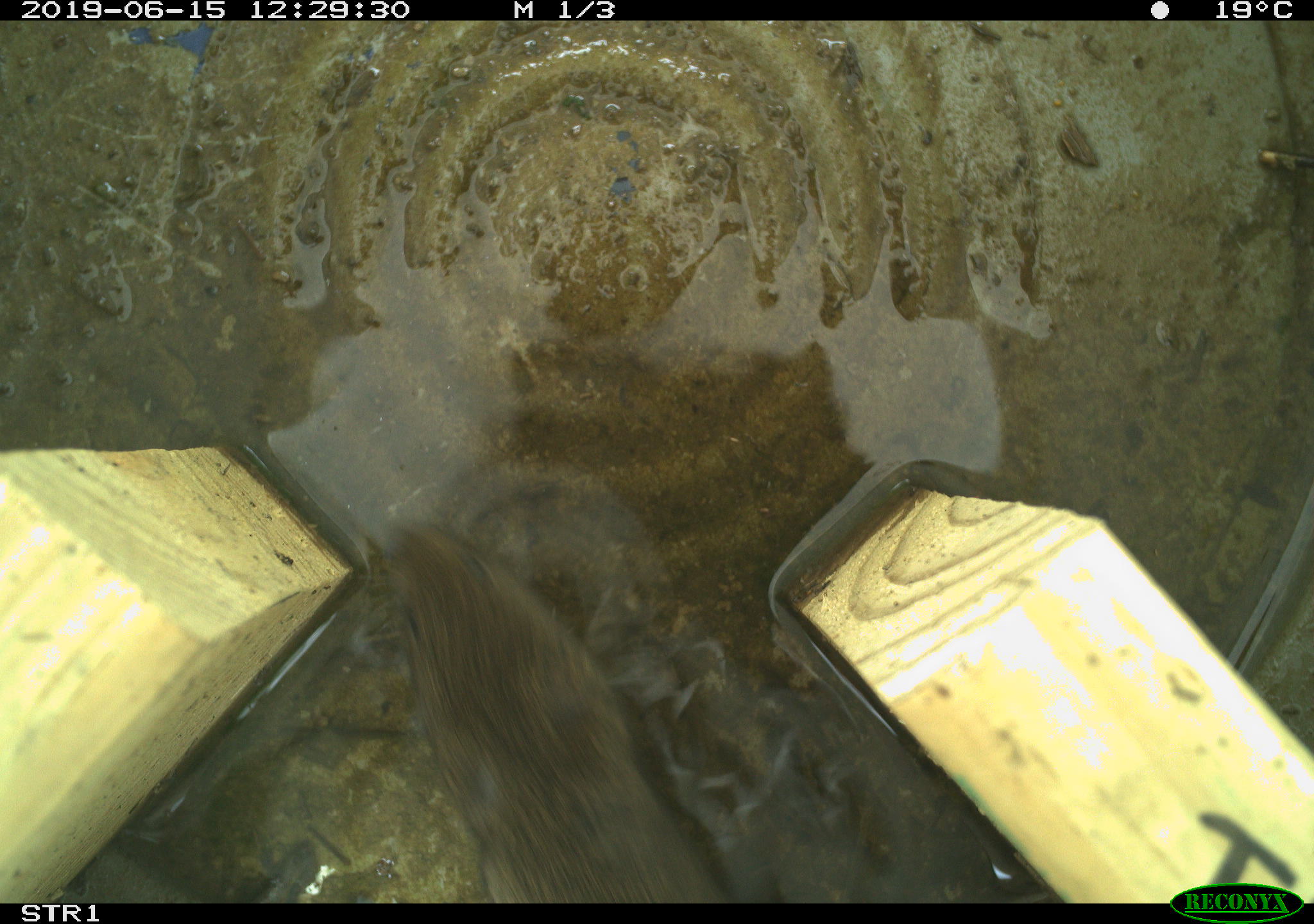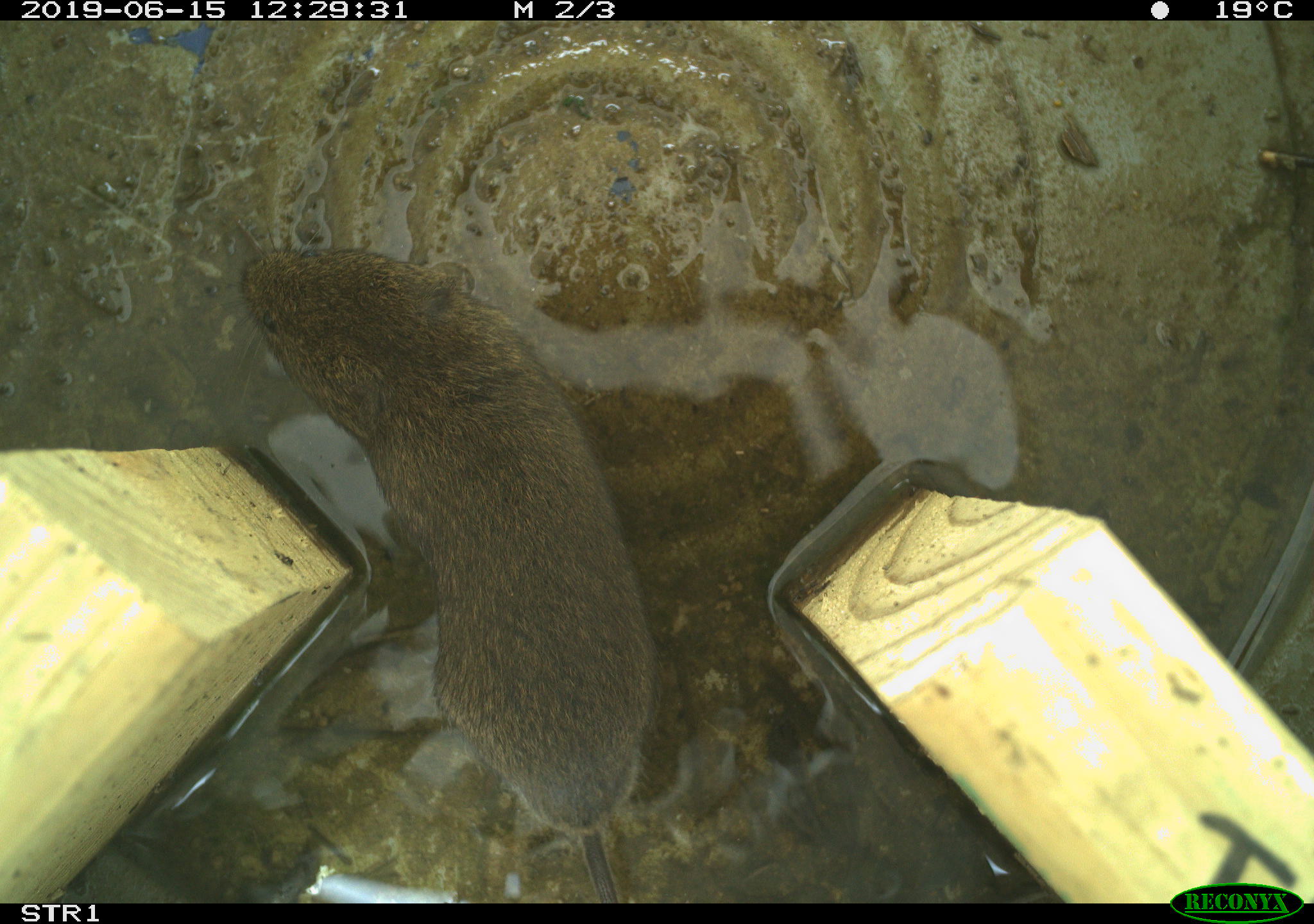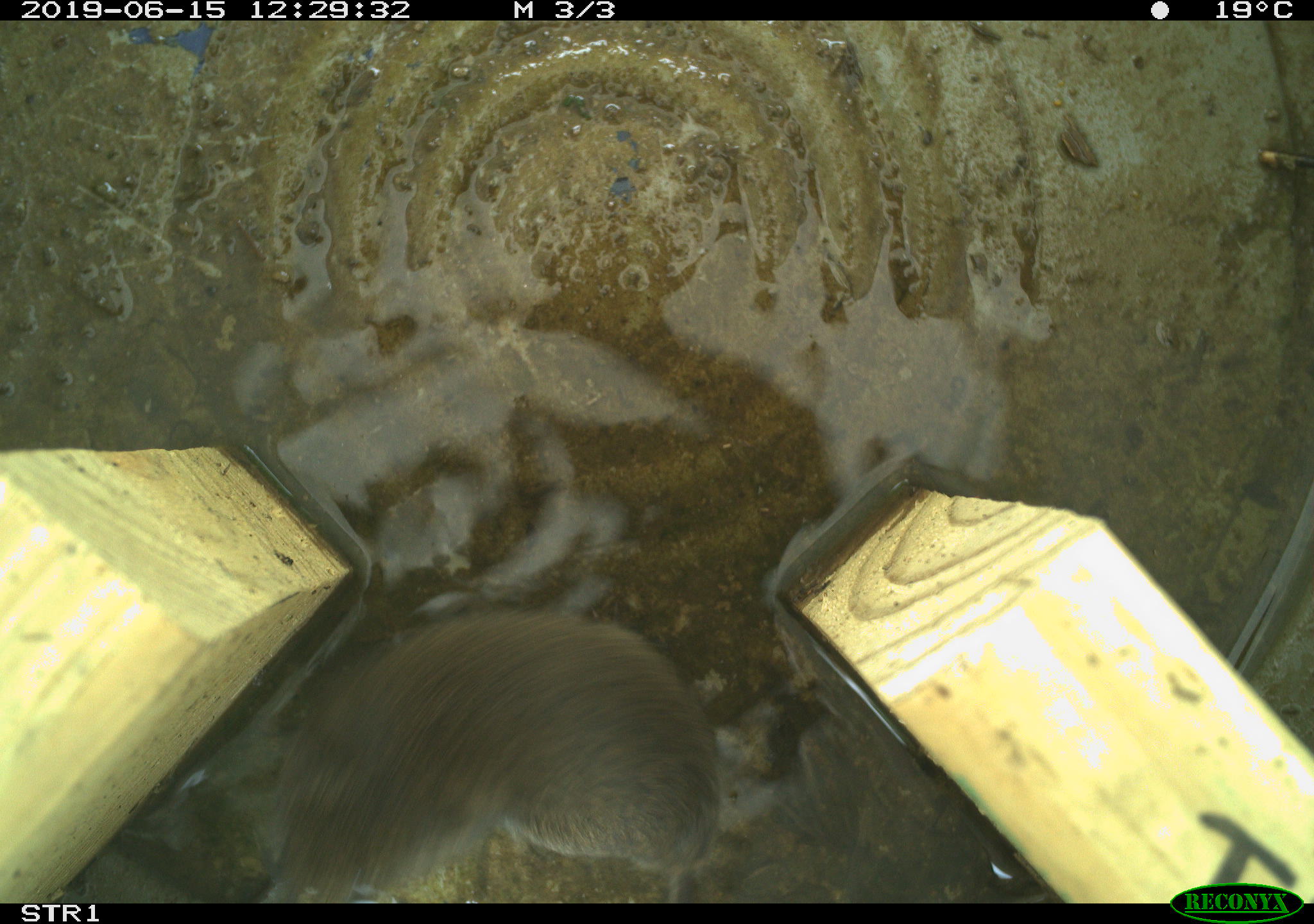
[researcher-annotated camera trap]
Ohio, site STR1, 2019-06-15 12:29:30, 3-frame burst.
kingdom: Animalia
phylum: Chordata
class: Mammalia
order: Rodentia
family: Cricetidae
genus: Microtus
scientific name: Microtus pennsylvanicus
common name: meadow vole